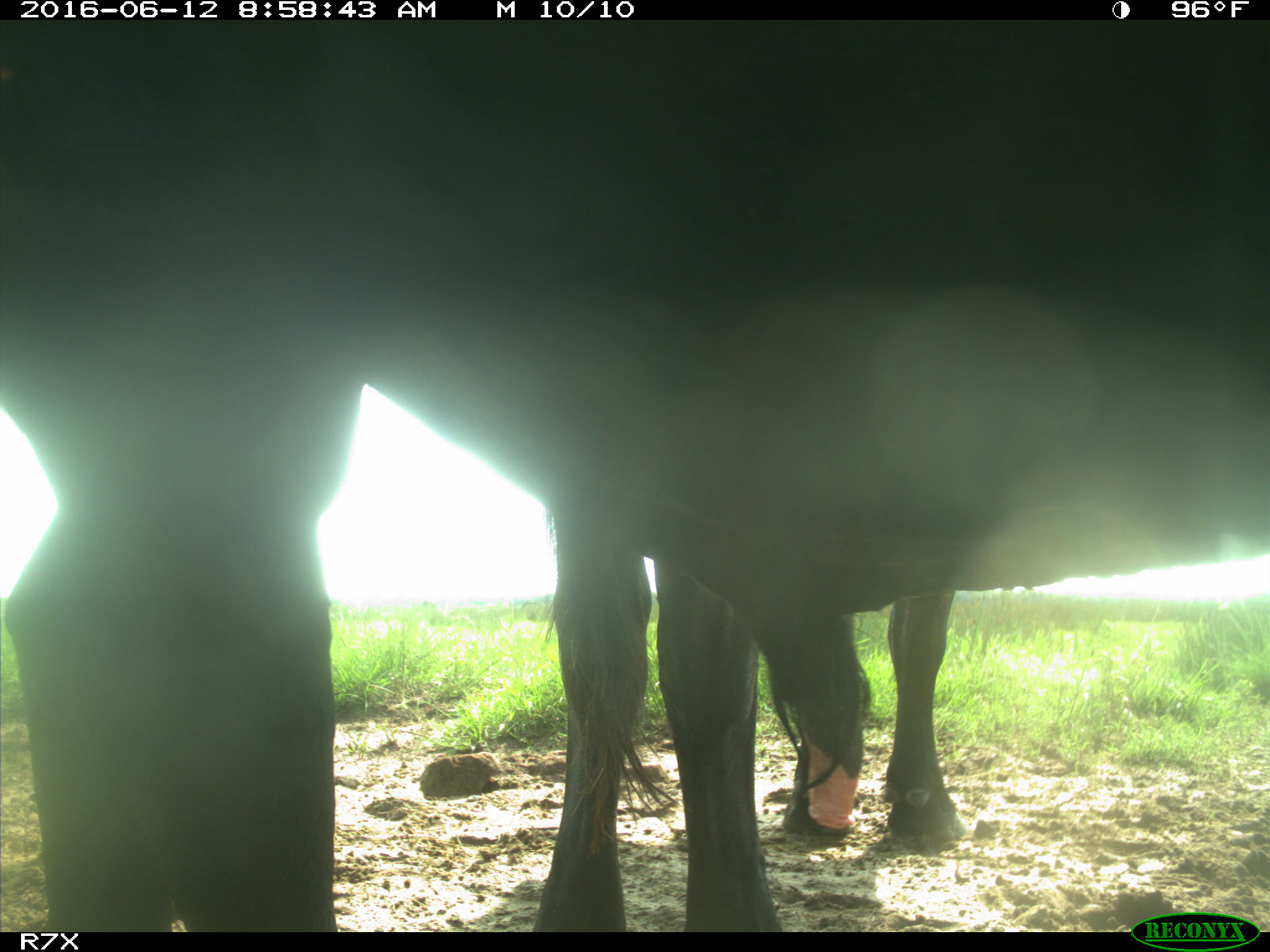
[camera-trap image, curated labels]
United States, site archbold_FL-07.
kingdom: Animalia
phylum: Chordata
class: Mammalia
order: Artiodactyla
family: Bovidae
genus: Bos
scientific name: Bos taurus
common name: domestic cow